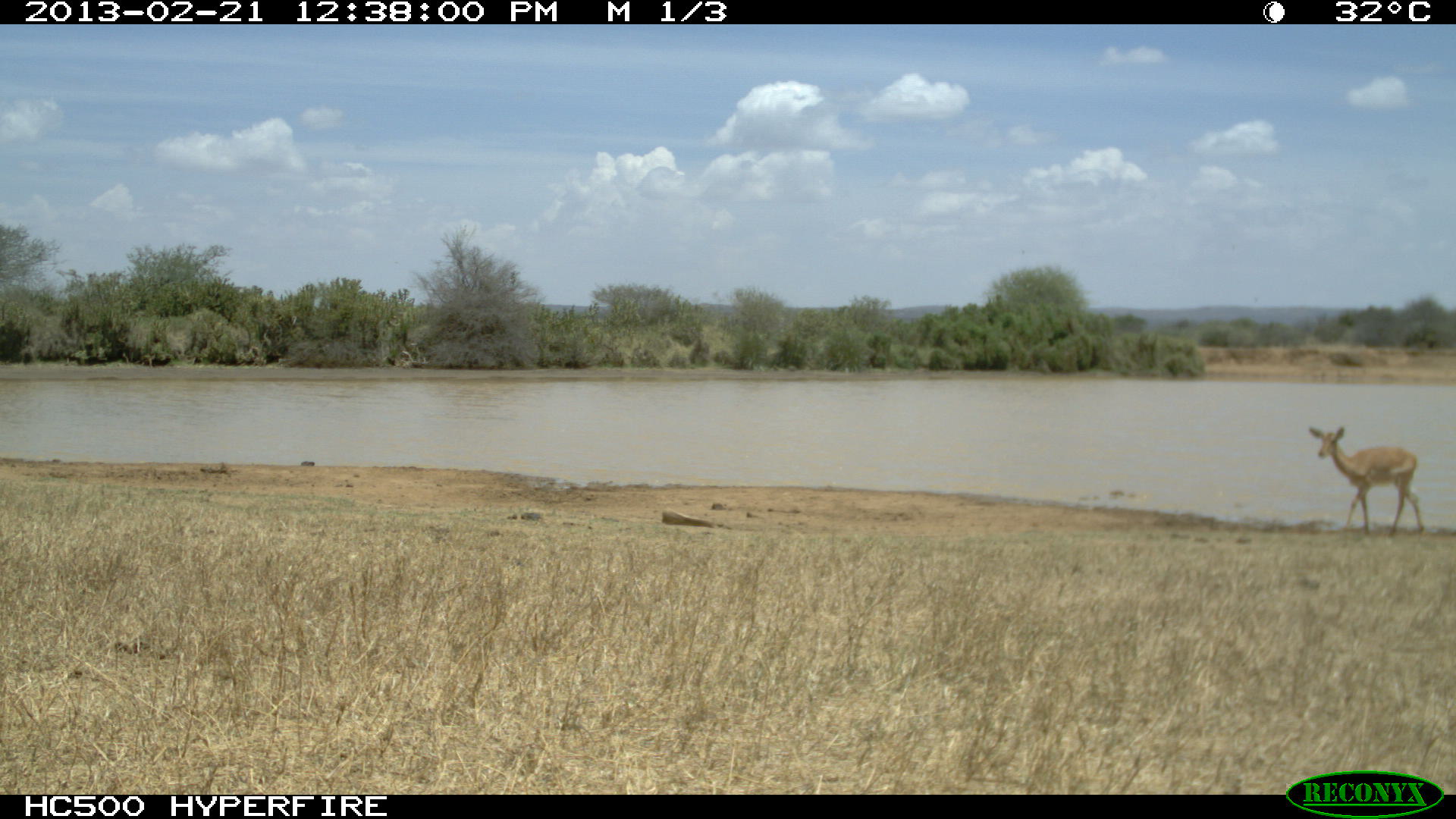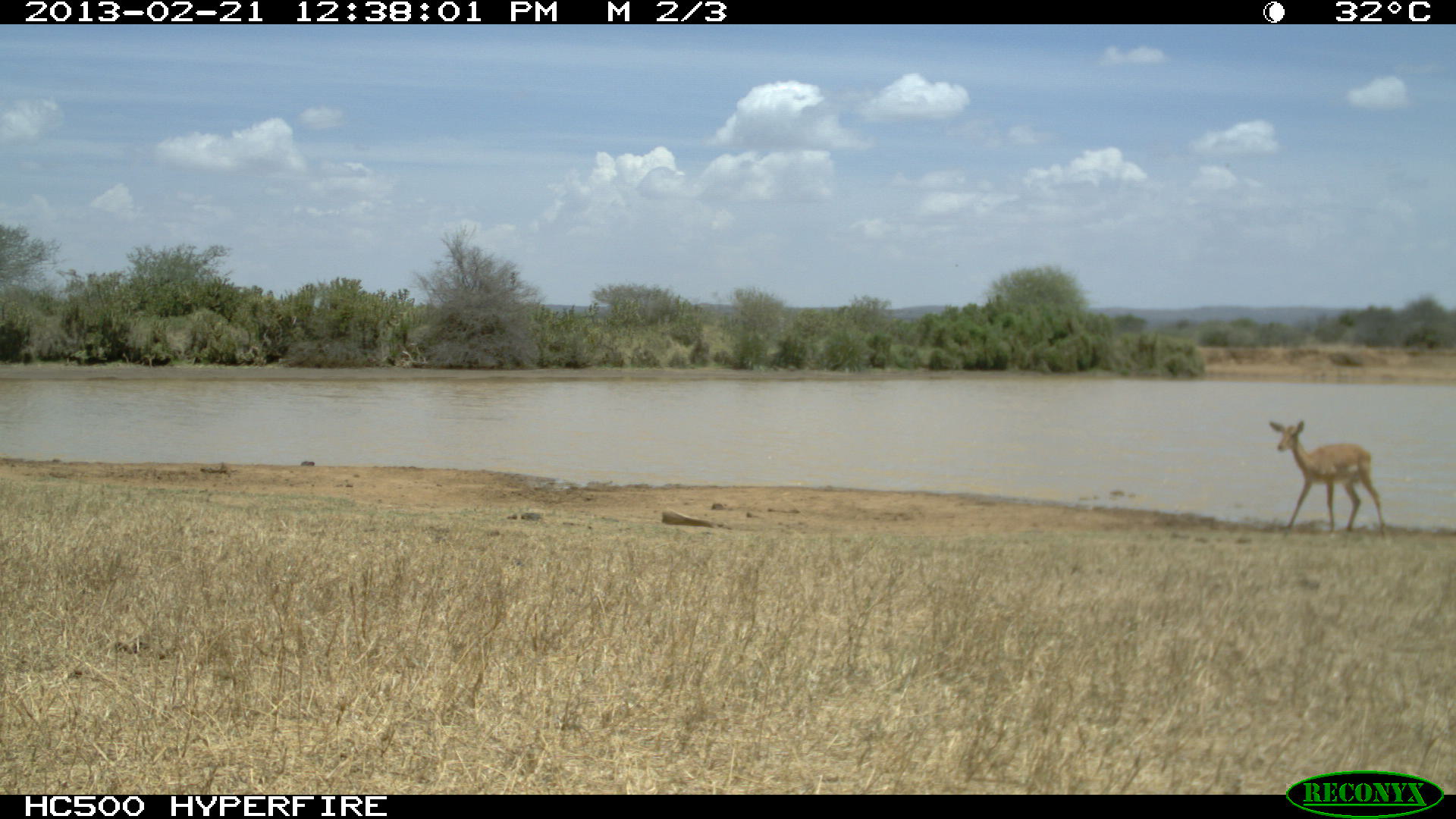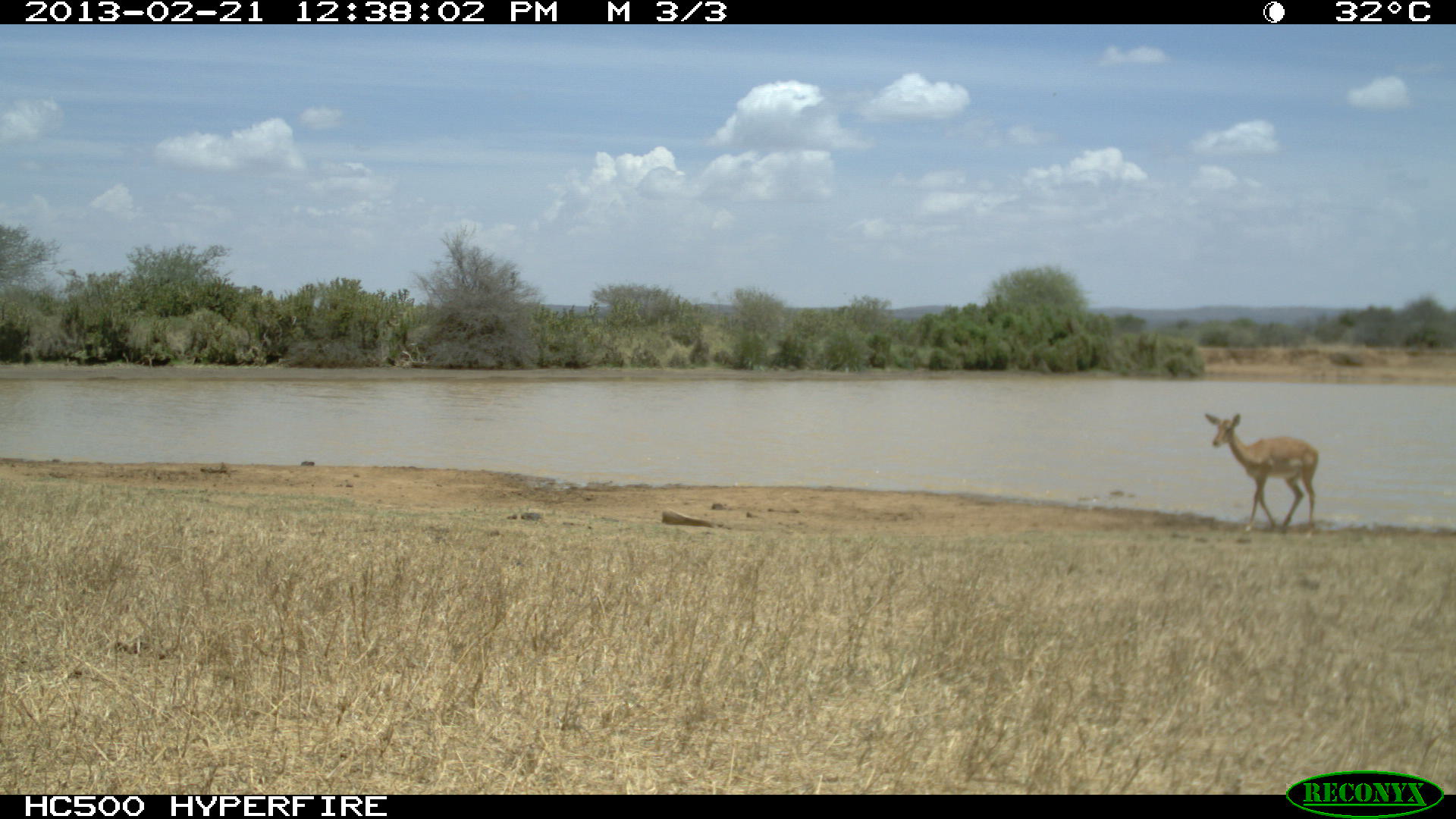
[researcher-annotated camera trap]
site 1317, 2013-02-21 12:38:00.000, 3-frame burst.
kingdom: Animalia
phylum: Chordata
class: Mammalia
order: Artiodactyla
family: Bovidae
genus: Aepyceros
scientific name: Aepyceros melampus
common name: impala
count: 1